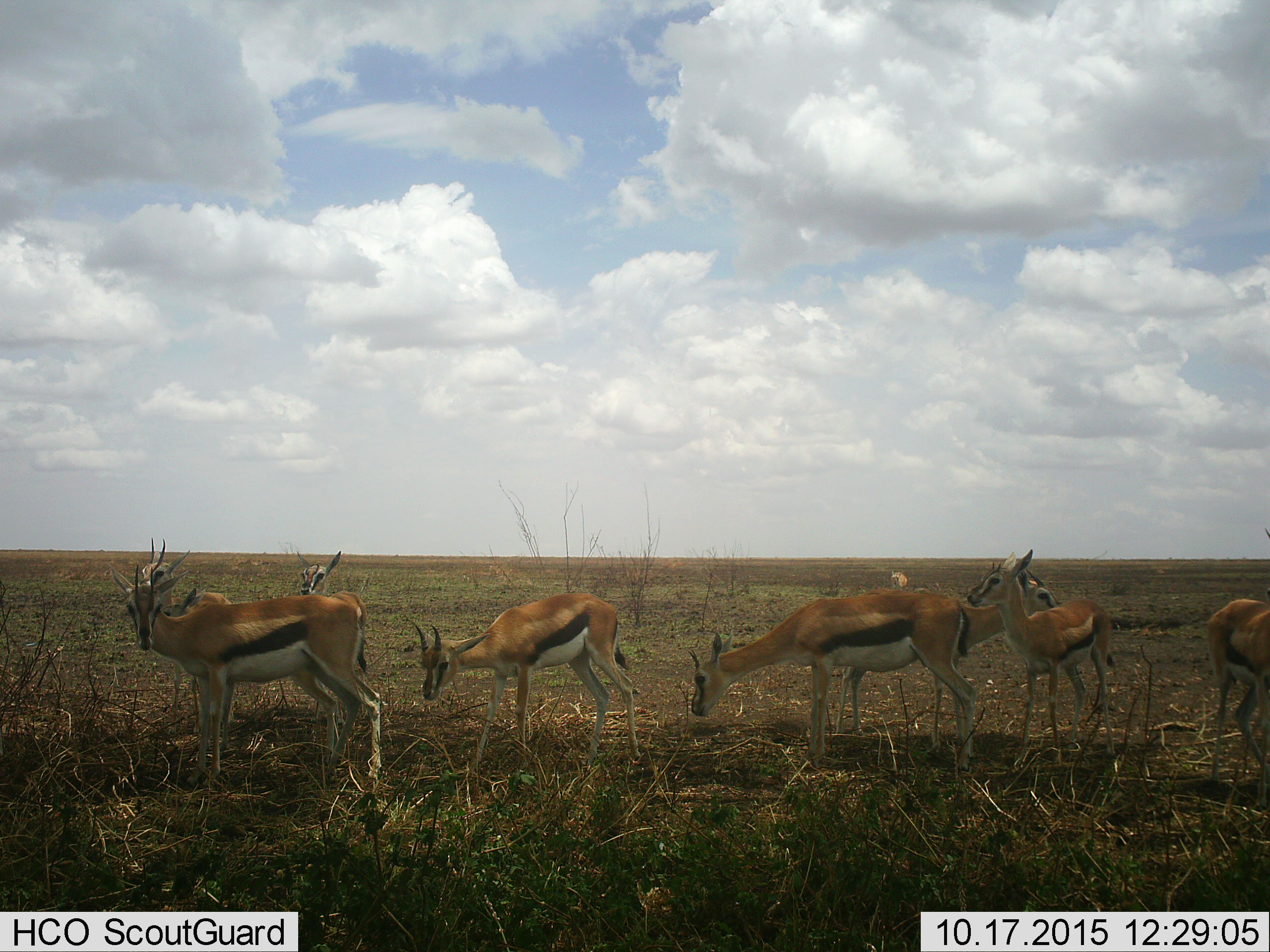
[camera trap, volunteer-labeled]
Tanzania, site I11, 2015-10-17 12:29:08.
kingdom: Animalia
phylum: Chordata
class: Mammalia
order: Artiodactyla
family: Bovidae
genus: Eudorcas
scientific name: Eudorcas thomsonii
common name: thomson's gazelle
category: gazellethomsons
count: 10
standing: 100%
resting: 0%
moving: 20%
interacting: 0%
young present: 30%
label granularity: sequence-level